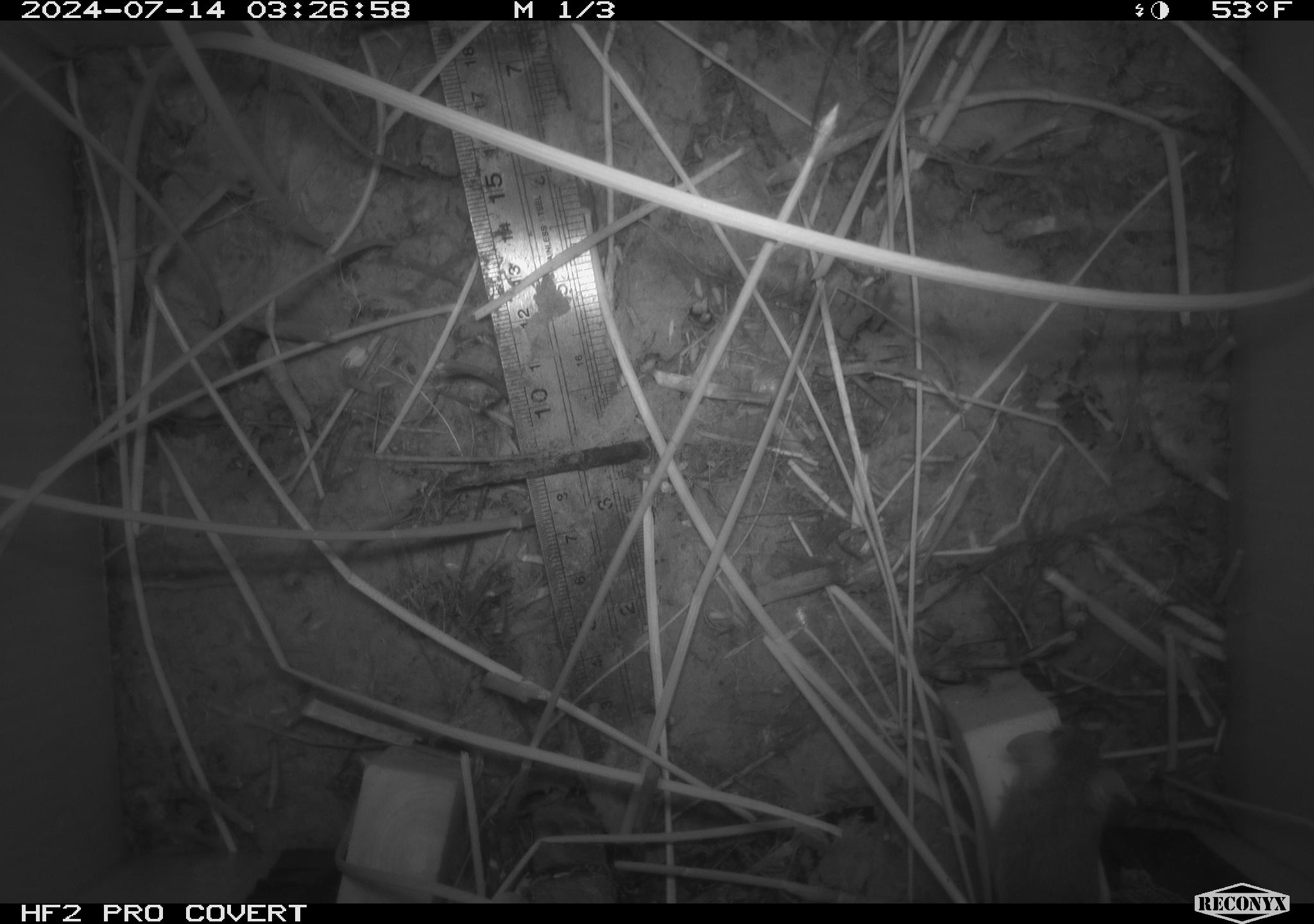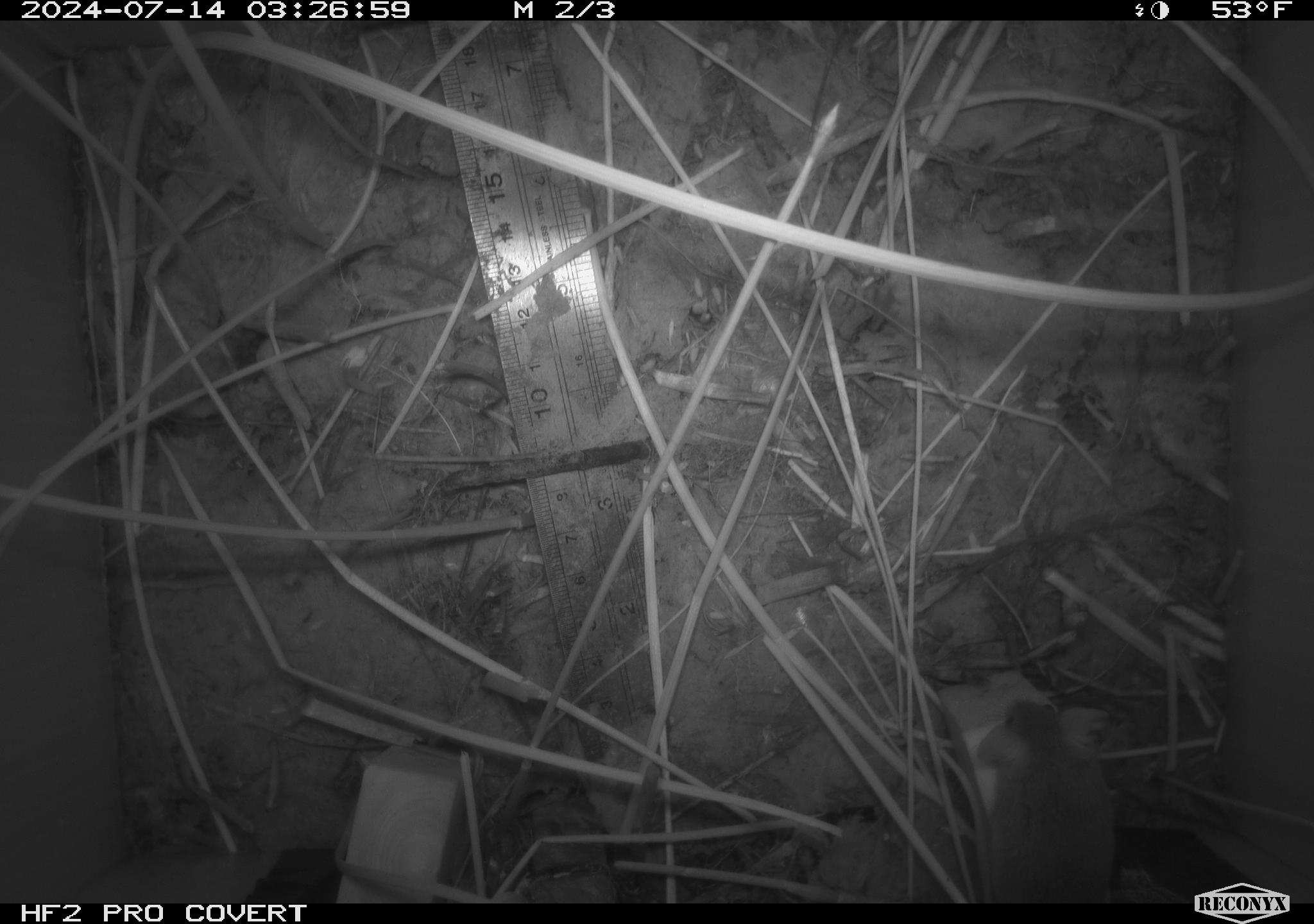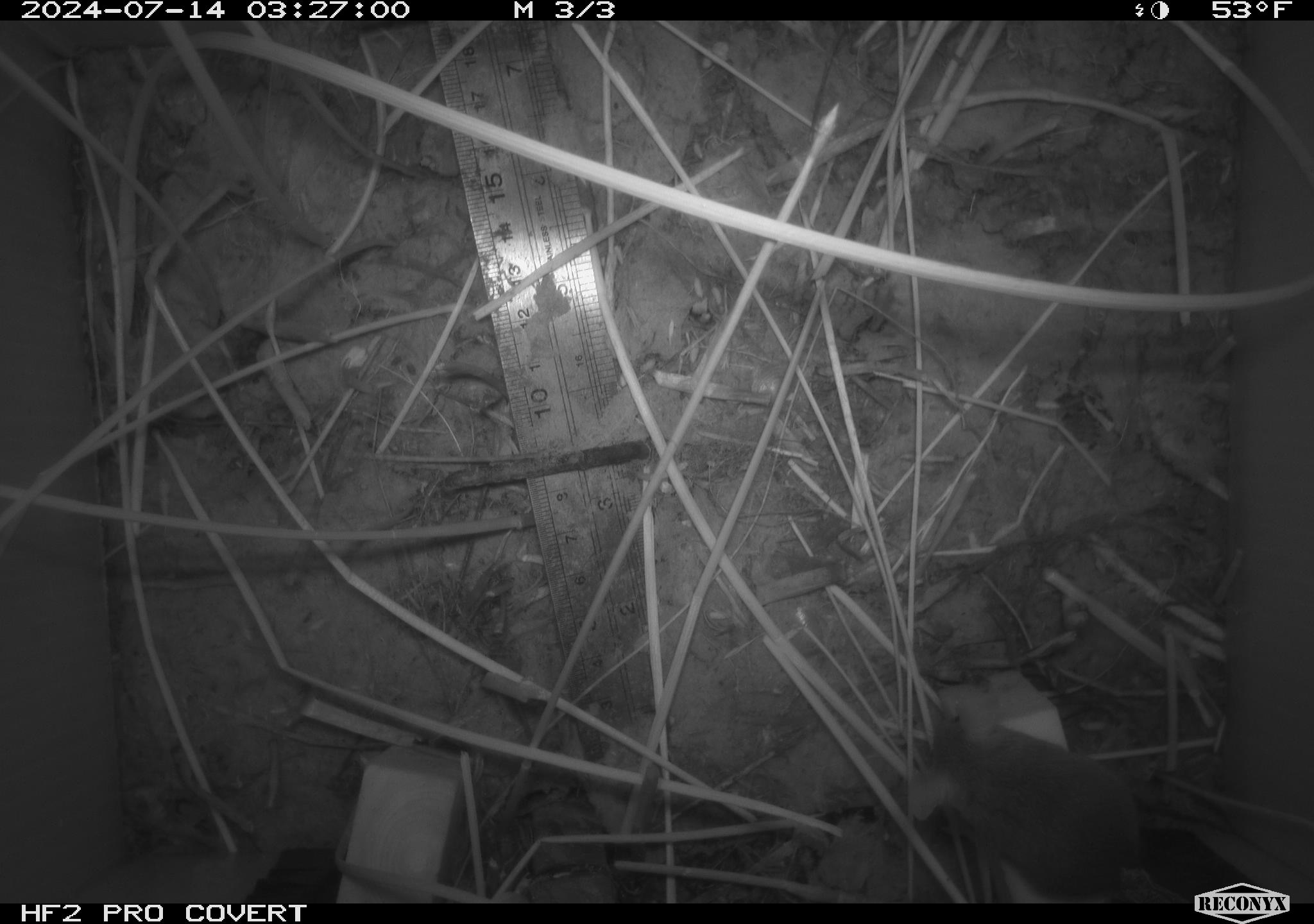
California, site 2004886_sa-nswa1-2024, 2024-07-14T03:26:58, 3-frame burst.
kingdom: Animalia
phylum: Chordata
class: Mammalia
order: Rodentia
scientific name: Rodentia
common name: rodent